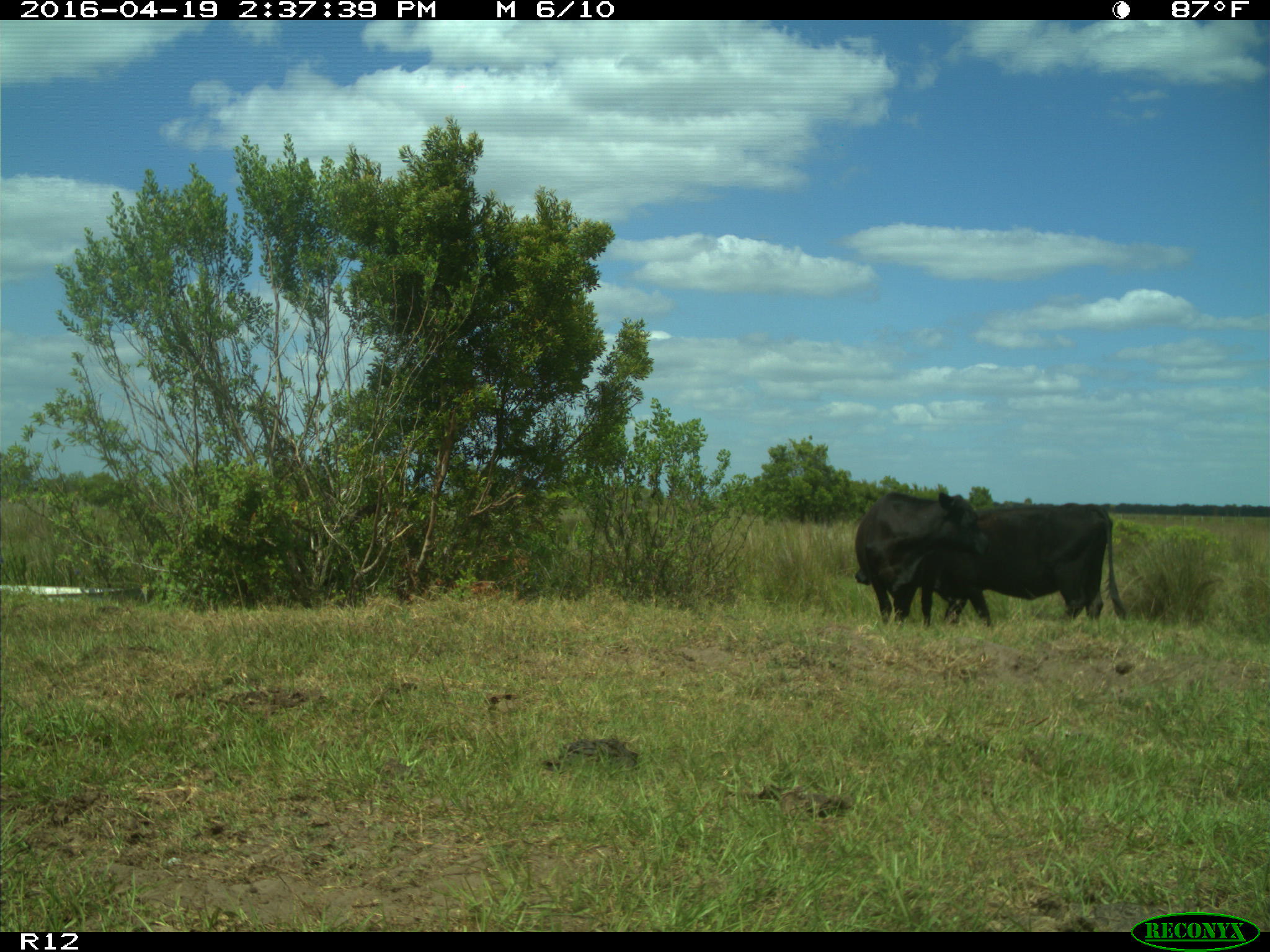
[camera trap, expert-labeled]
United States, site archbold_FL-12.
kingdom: Animalia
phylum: Chordata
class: Mammalia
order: Artiodactyla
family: Bovidae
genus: Bos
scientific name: Bos taurus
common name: domestic cow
Bos taurus (domestic cow).